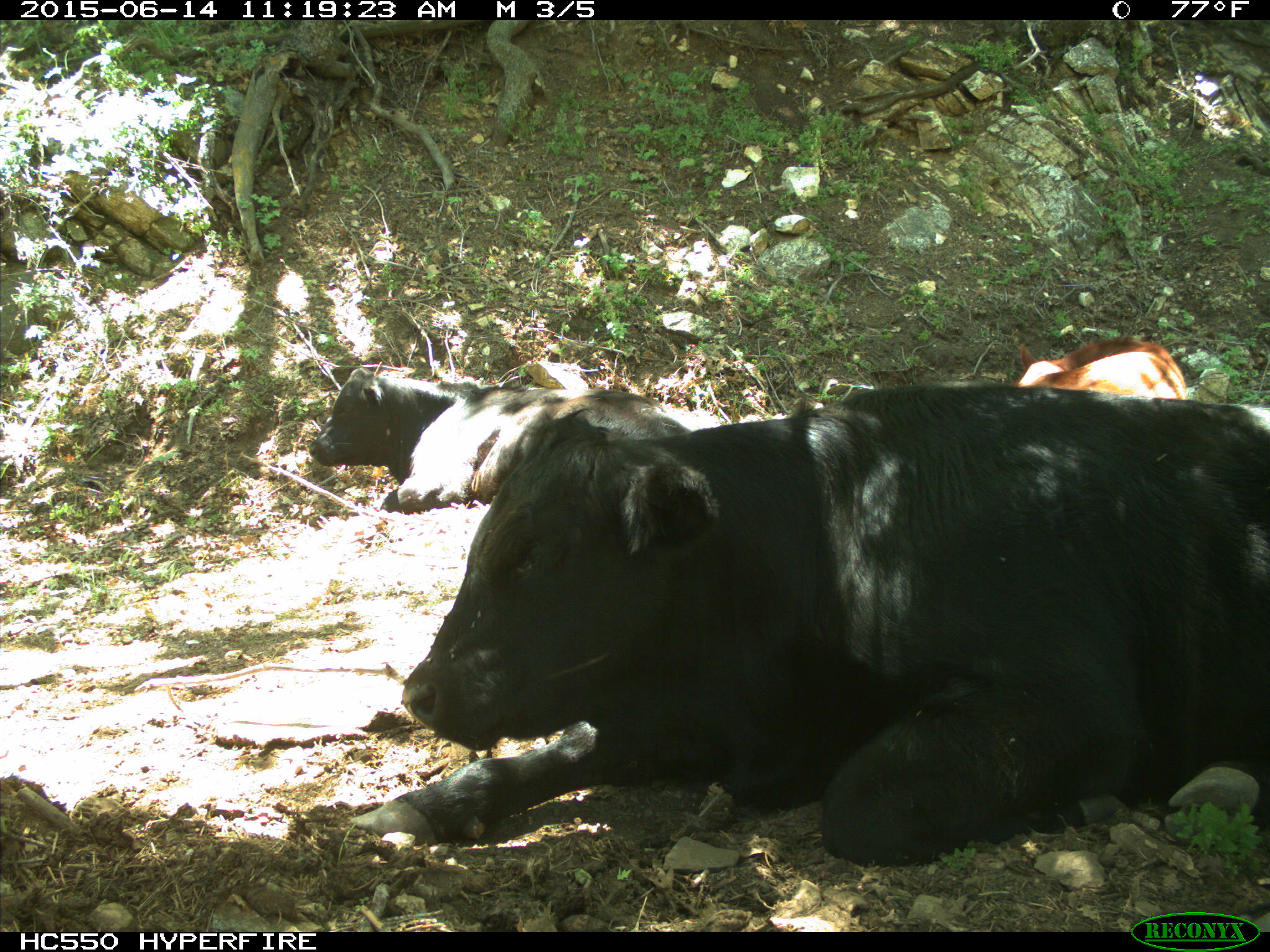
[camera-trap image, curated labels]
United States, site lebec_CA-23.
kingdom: Animalia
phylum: Chordata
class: Mammalia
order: Artiodactyla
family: Bovidae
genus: Bos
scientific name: Bos taurus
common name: domestic cow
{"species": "Bos taurus (domestic cow)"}